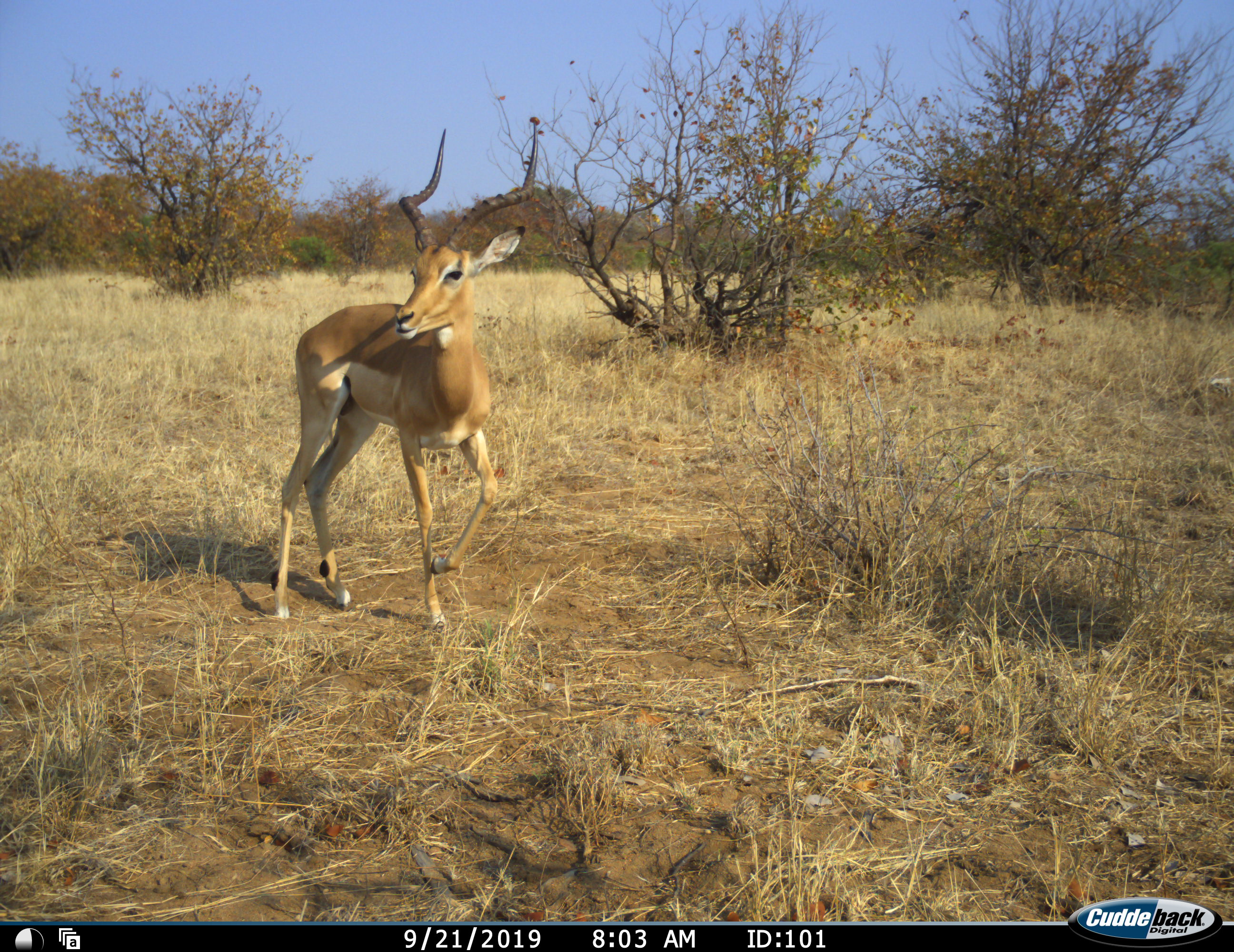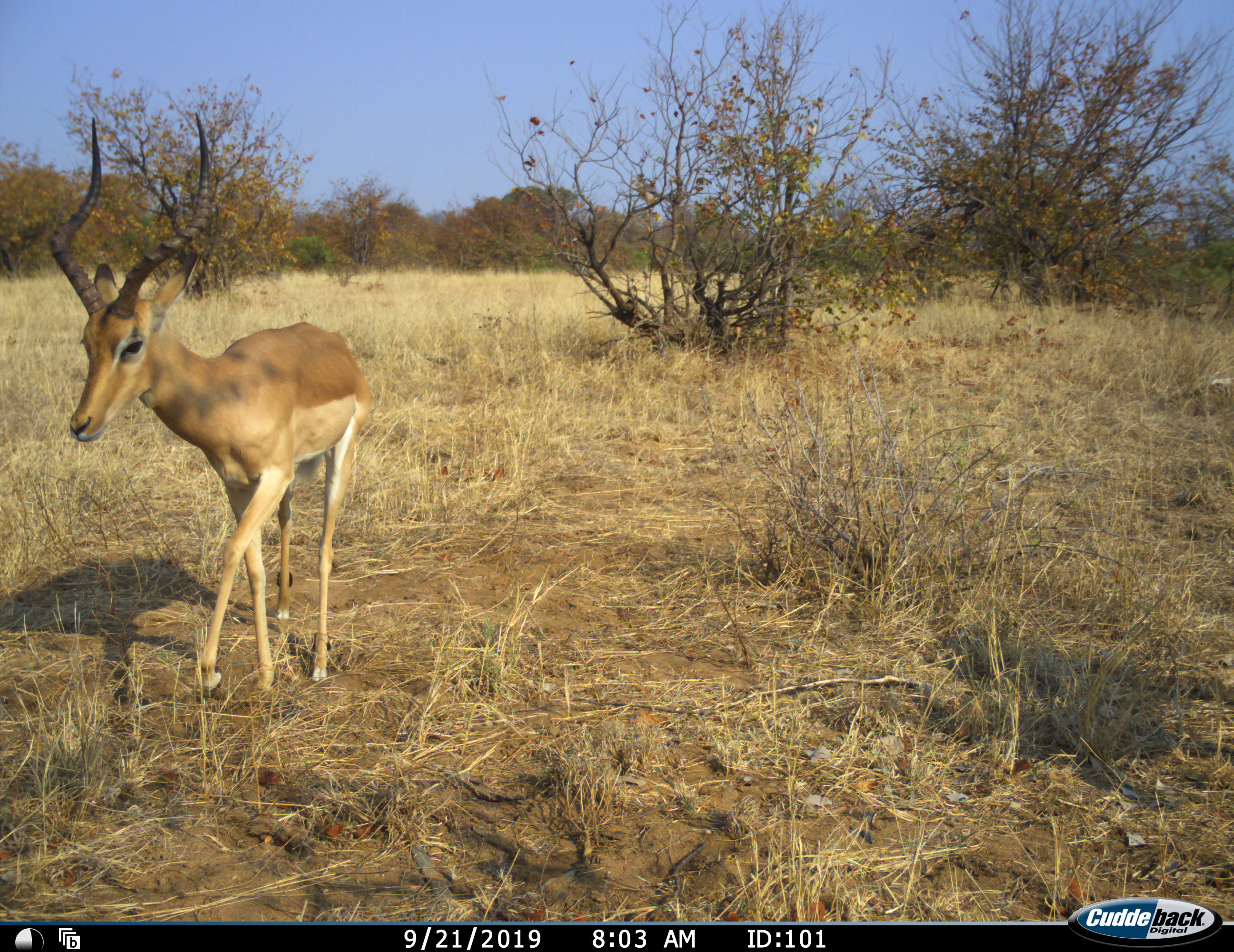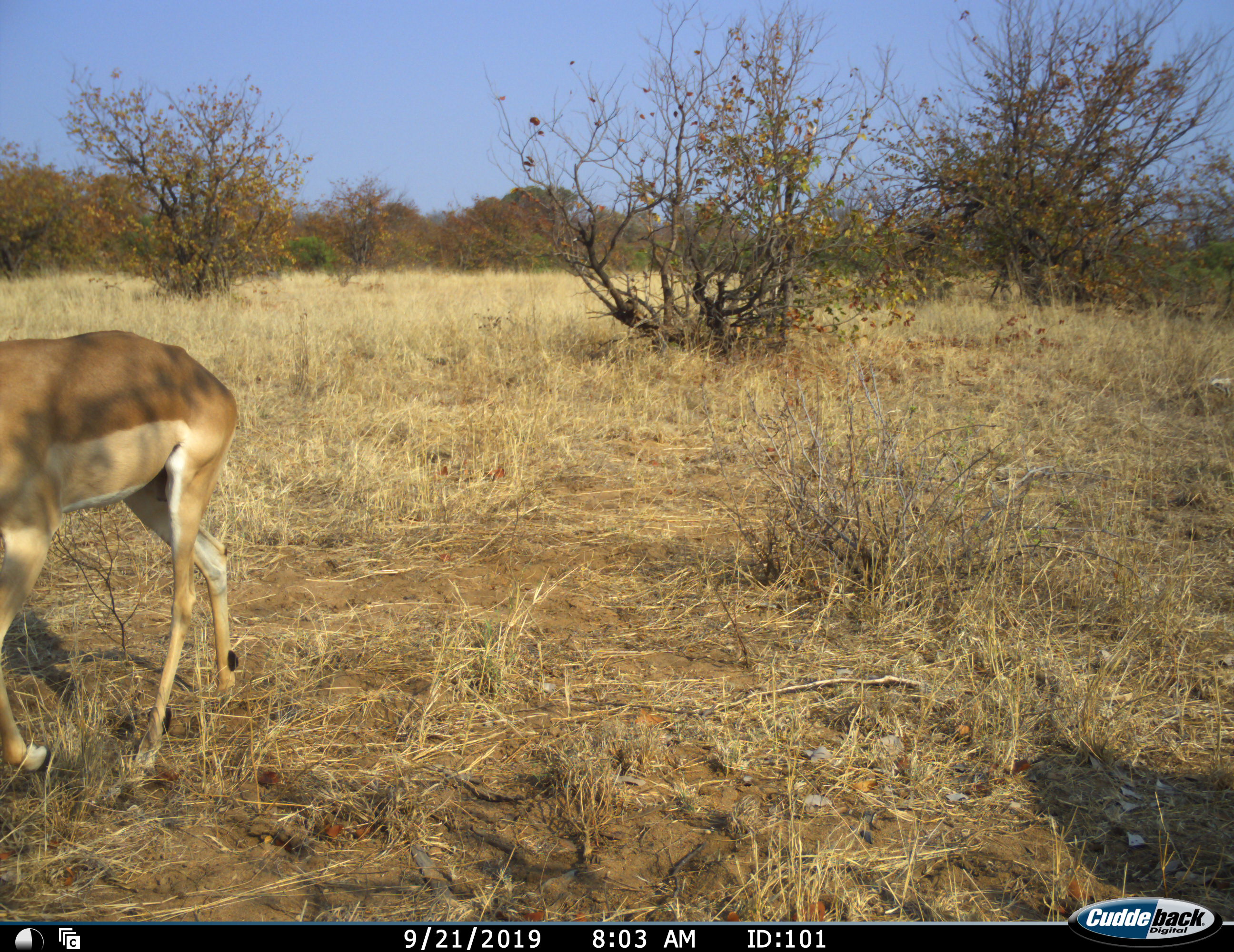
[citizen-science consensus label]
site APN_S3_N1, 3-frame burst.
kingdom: Animalia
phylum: Chordata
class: Mammalia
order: Artiodactyla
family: Bovidae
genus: Aepyceros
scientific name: Aepyceros melampus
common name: impala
Impala (Aepyceros melampus), count 1. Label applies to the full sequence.